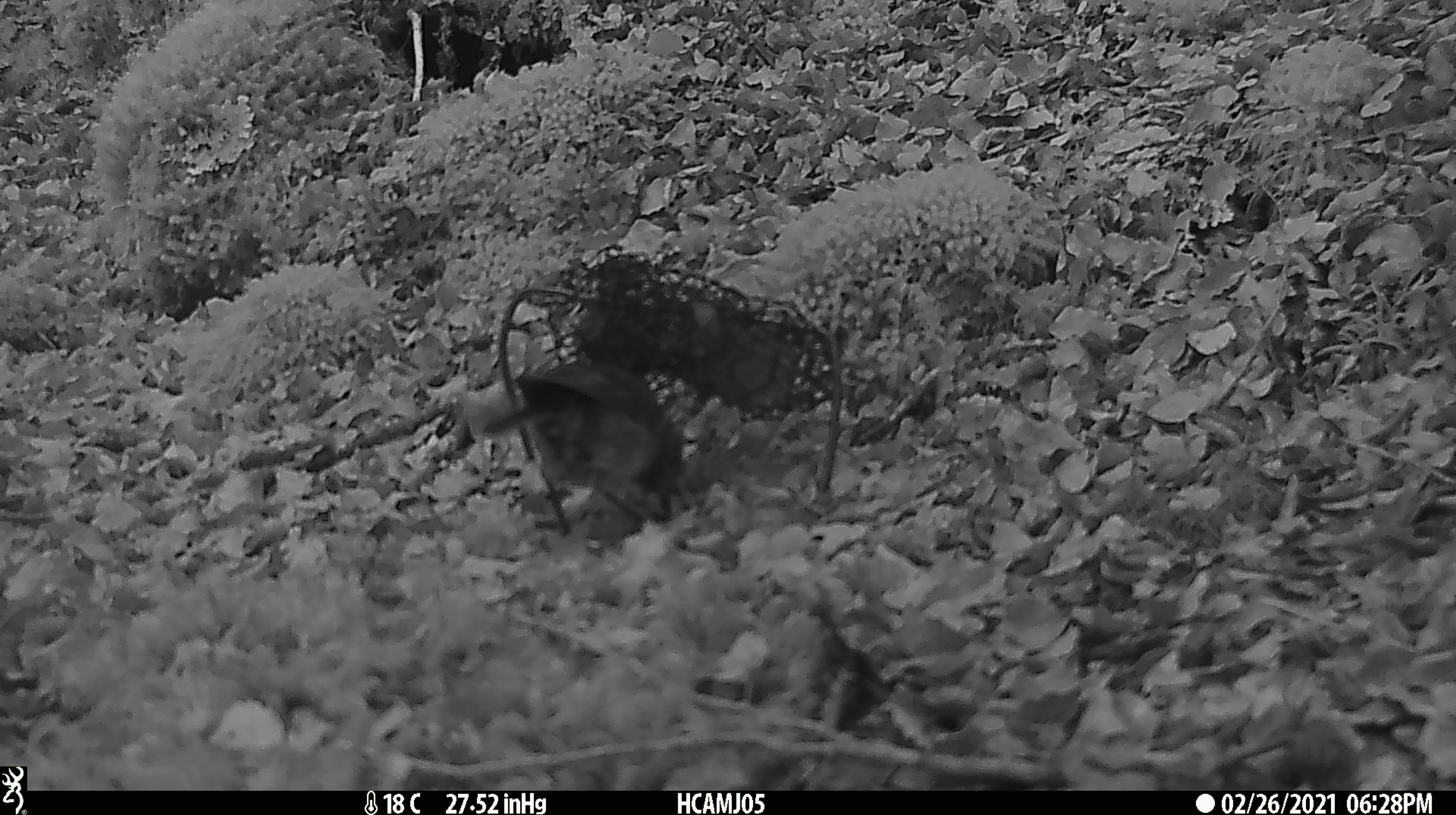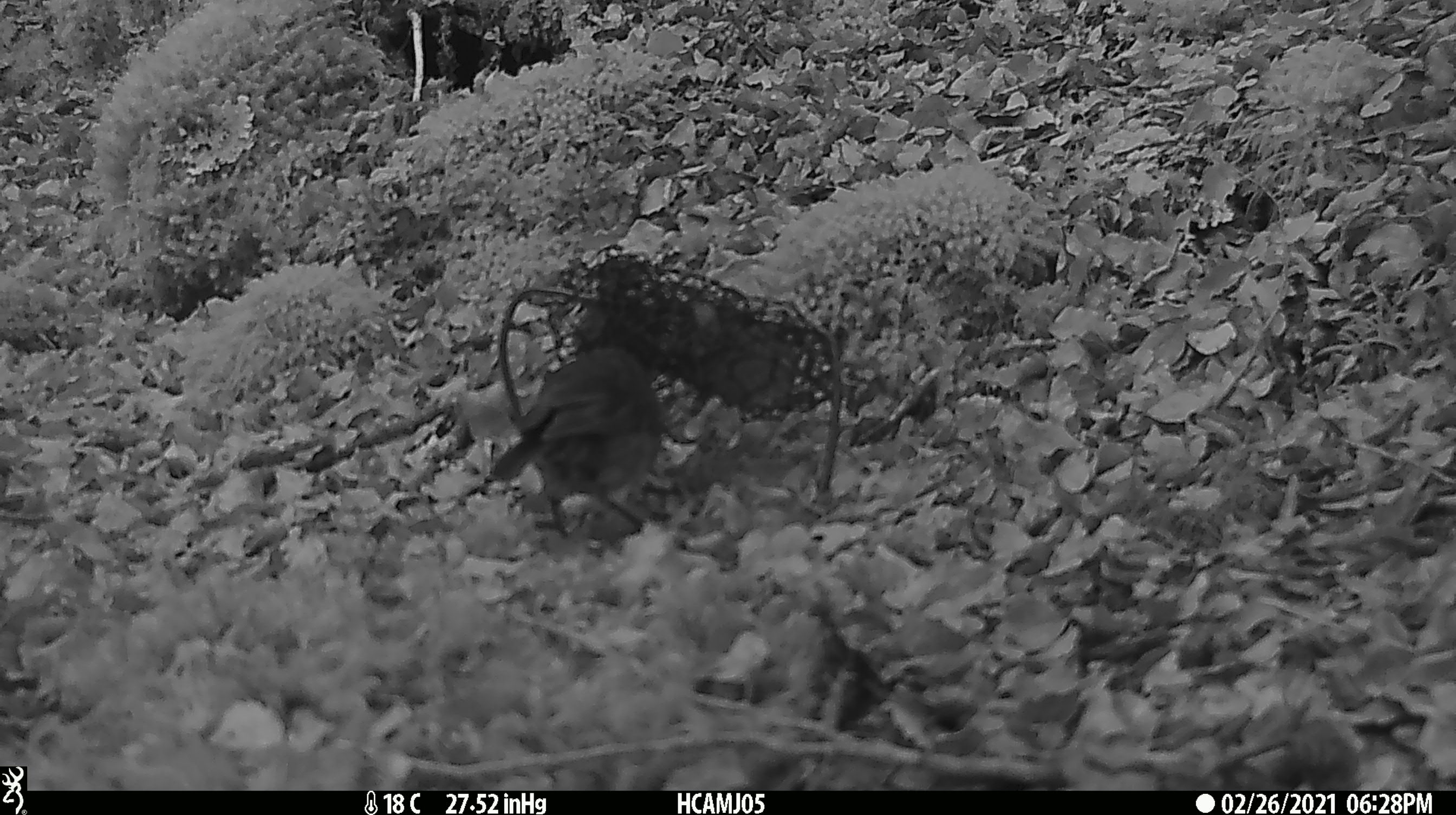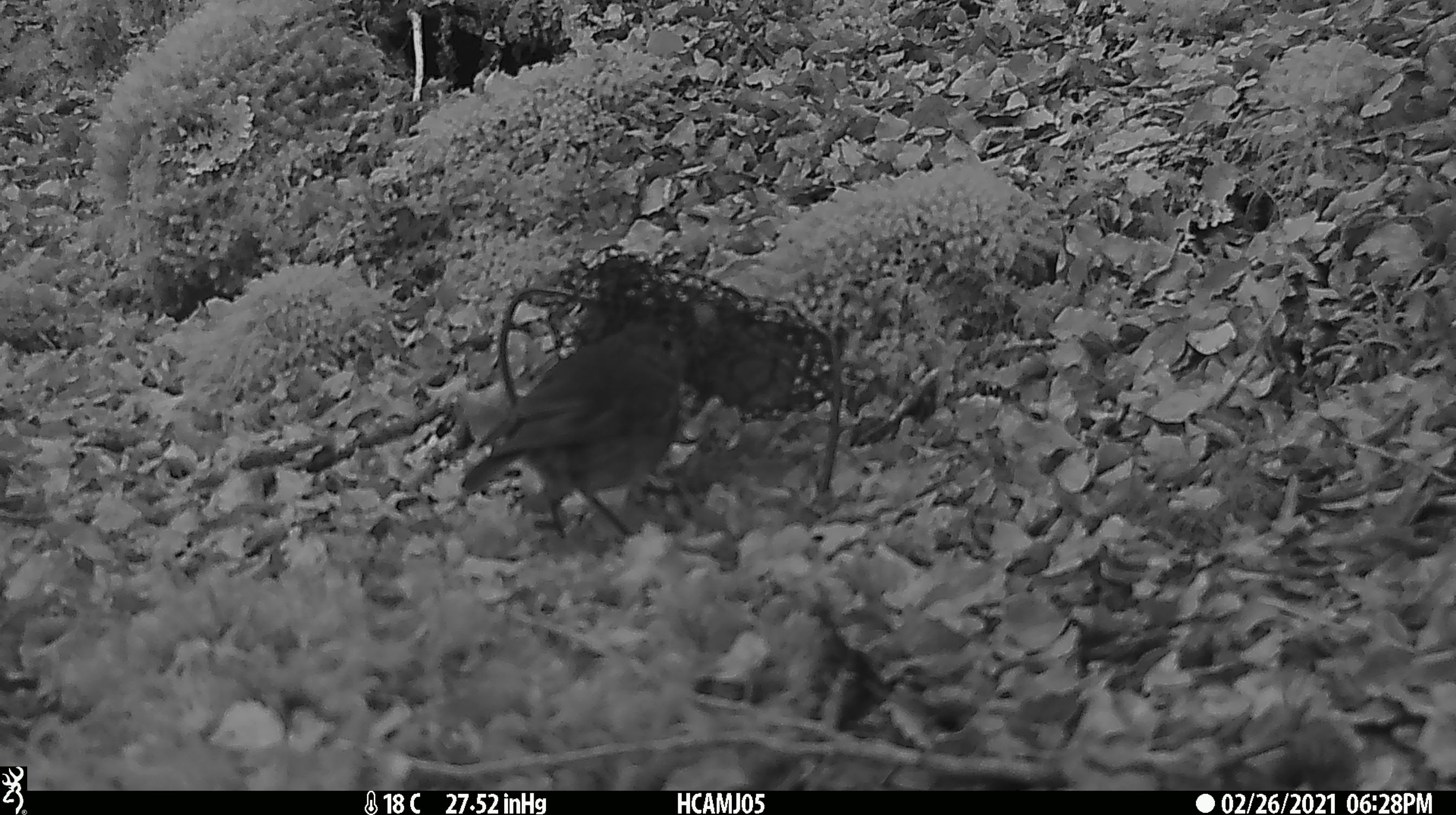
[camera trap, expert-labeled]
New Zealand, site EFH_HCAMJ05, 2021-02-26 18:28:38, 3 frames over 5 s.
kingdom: Animalia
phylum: Chordata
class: Aves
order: Passeriformes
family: Petroicidae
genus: Petroica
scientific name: Petroica australis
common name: new zealand robin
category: robin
Robin (new zealand robin) (Petroica australis).